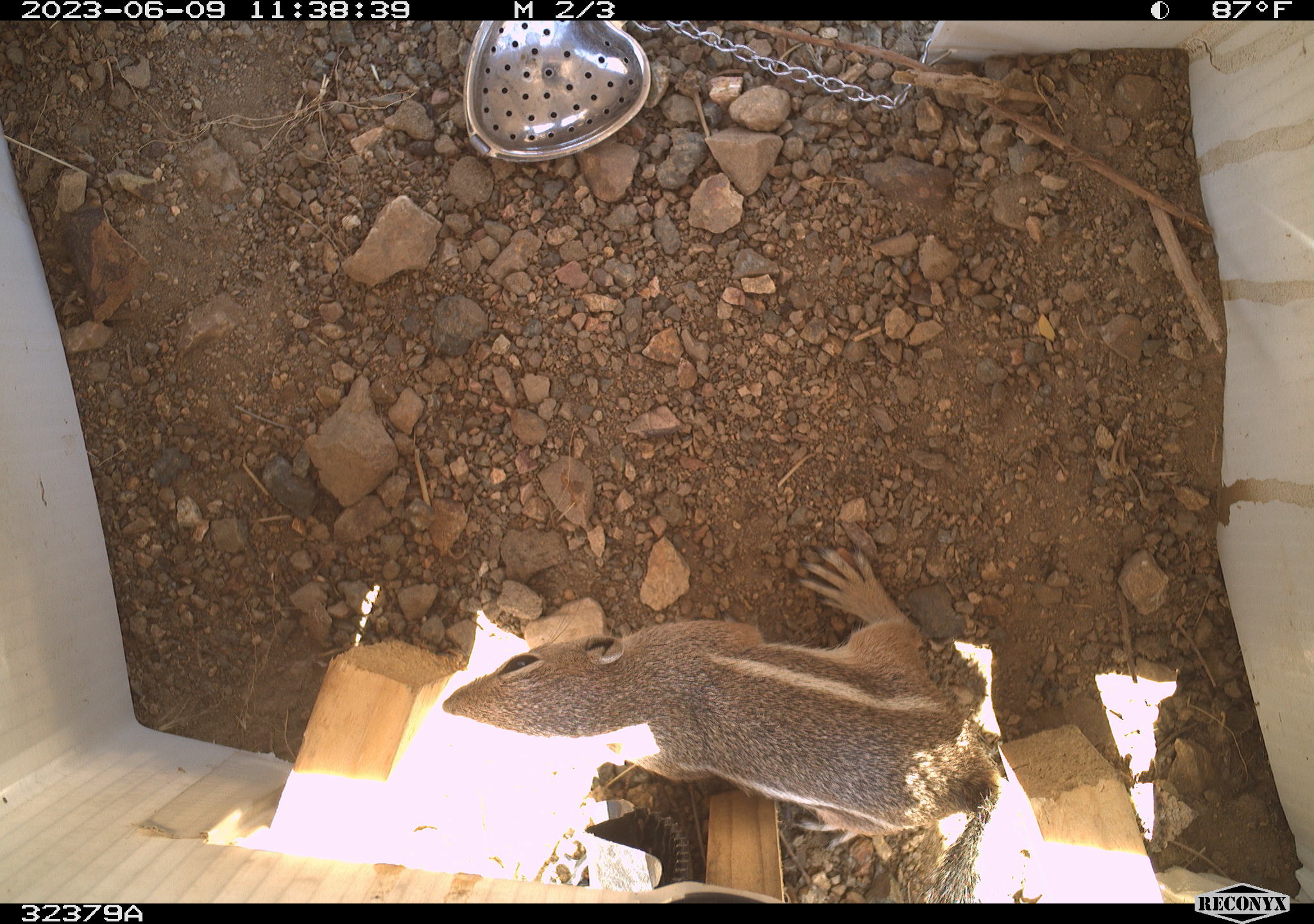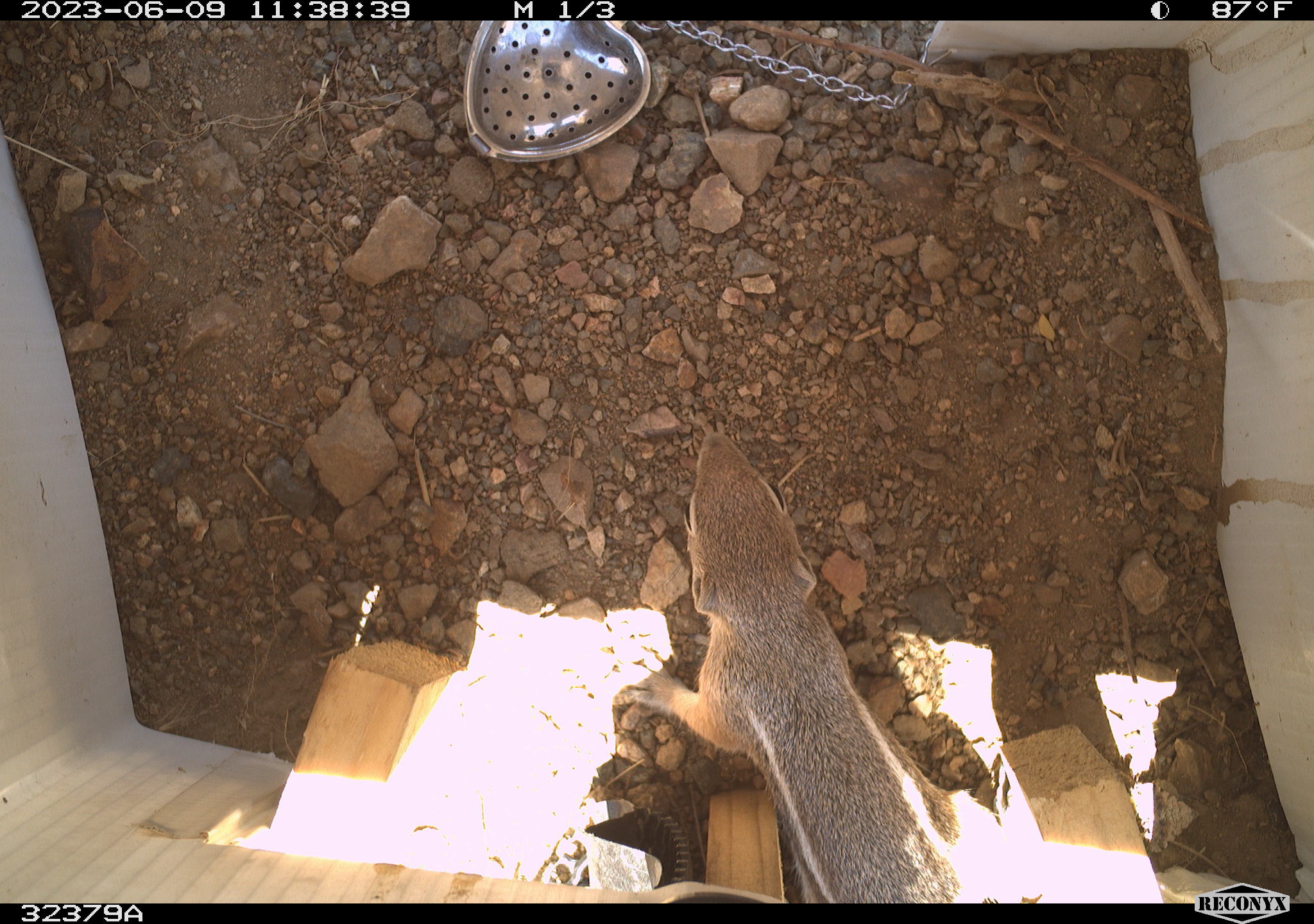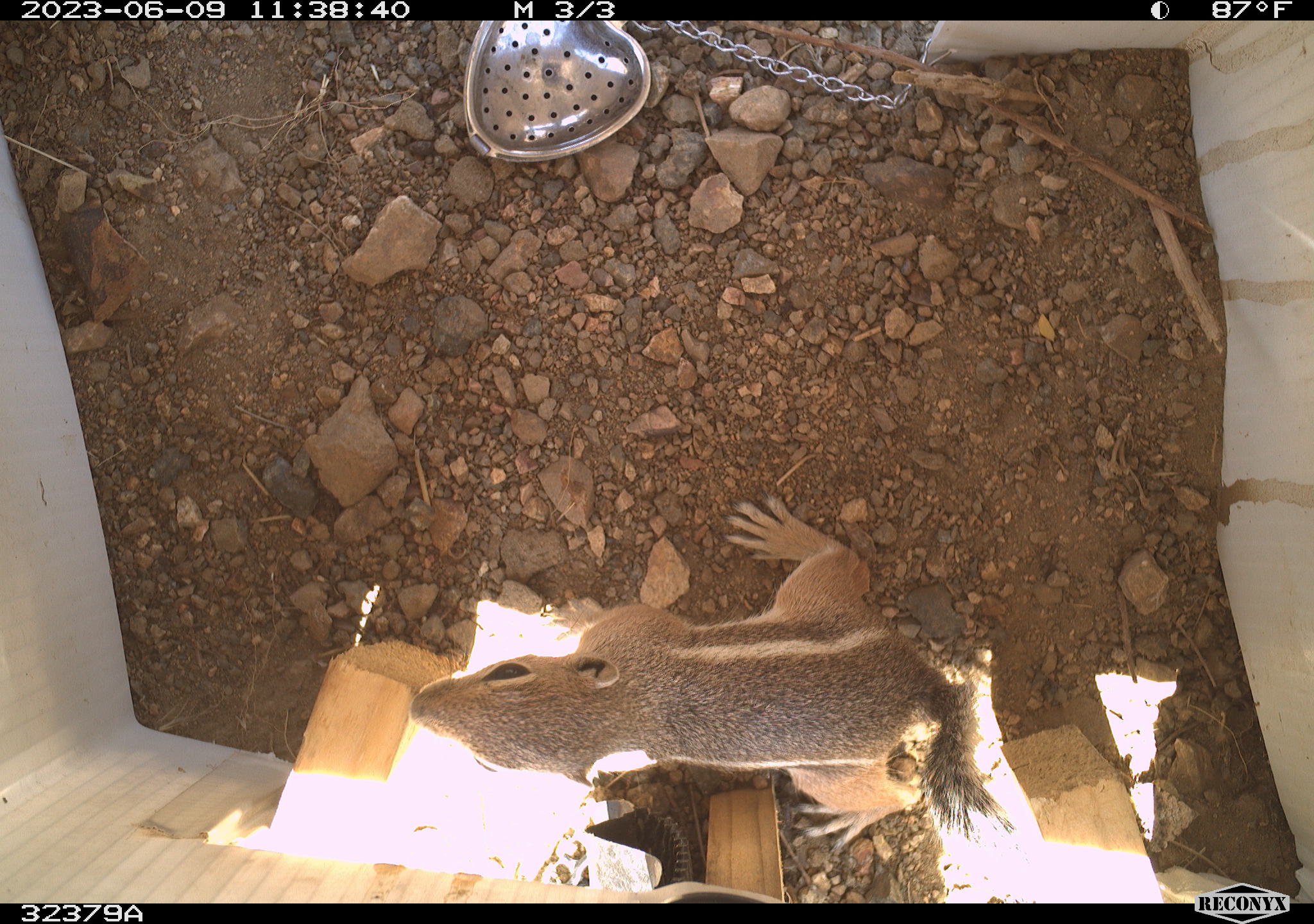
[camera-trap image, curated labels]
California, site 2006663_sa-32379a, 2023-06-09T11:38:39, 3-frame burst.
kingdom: Animalia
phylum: Chordata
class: Mammalia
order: Rodentia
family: Sciuridae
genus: Ammospermophilus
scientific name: Ammospermophilus leucurus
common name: white-tailed antelope squirrel